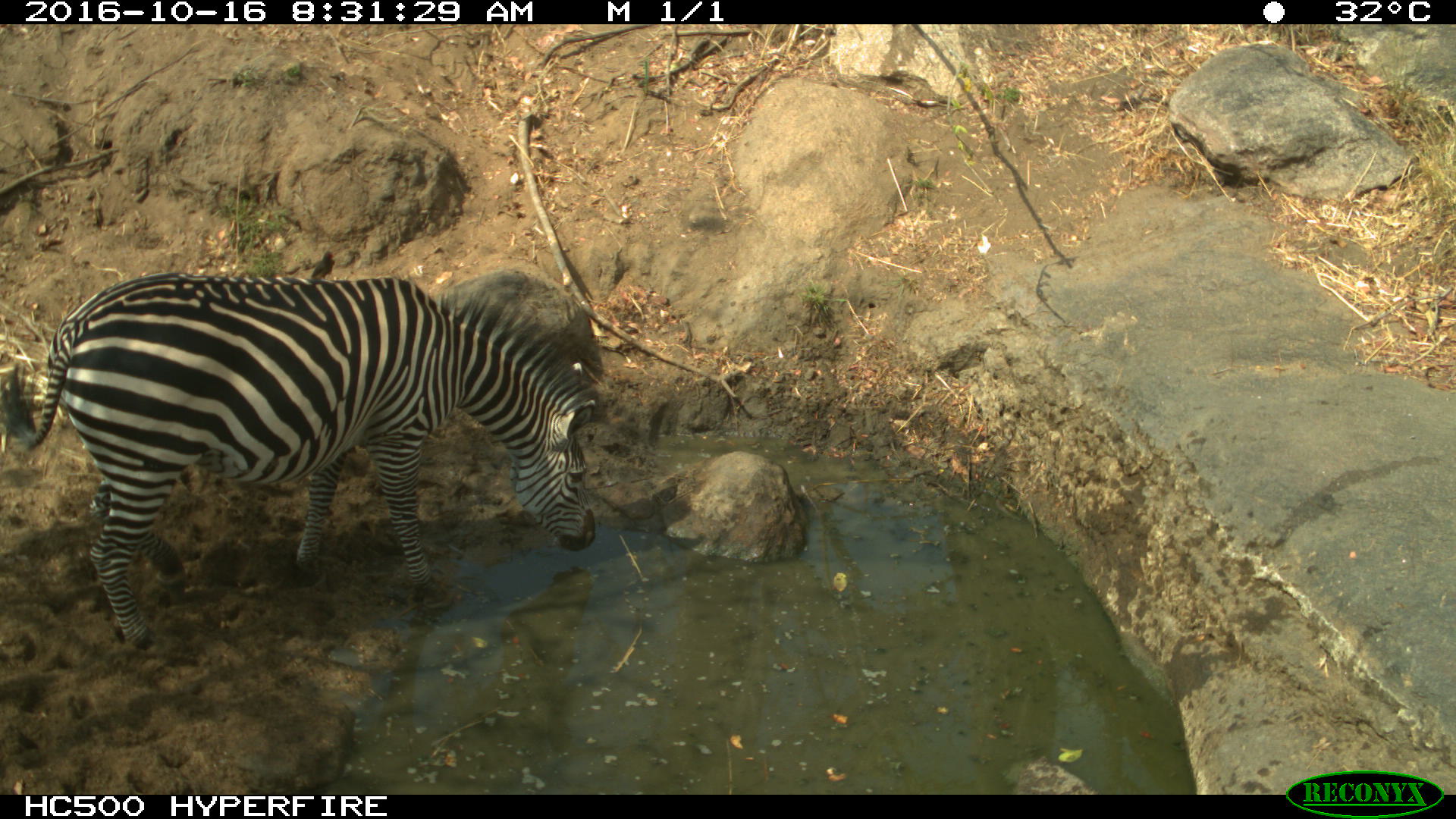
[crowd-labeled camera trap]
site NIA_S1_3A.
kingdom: Animalia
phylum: Chordata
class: Mammalia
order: Perissodactyla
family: Equidae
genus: Equus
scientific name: Equus quagga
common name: plains zebra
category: zebraplains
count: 1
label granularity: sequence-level